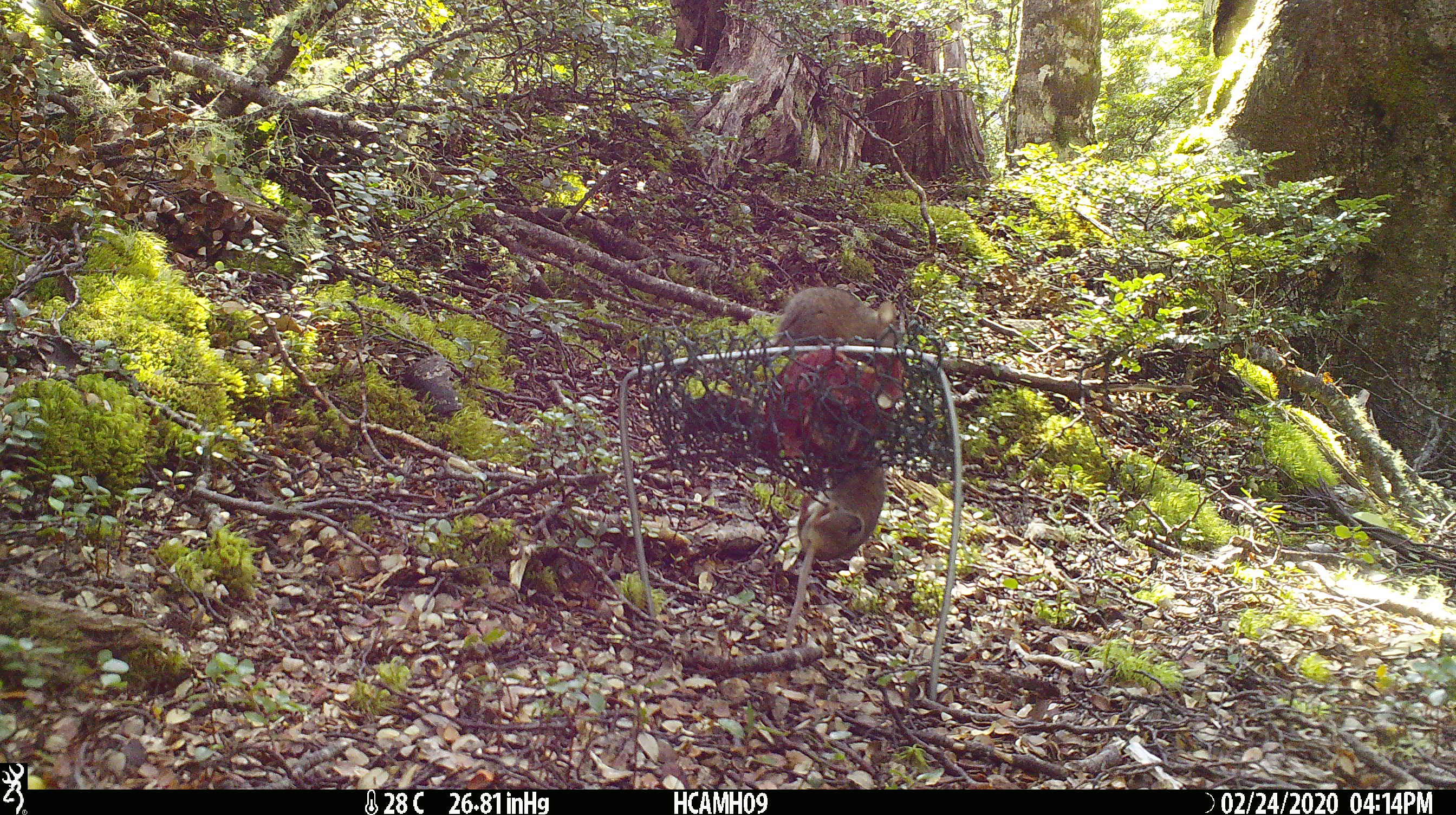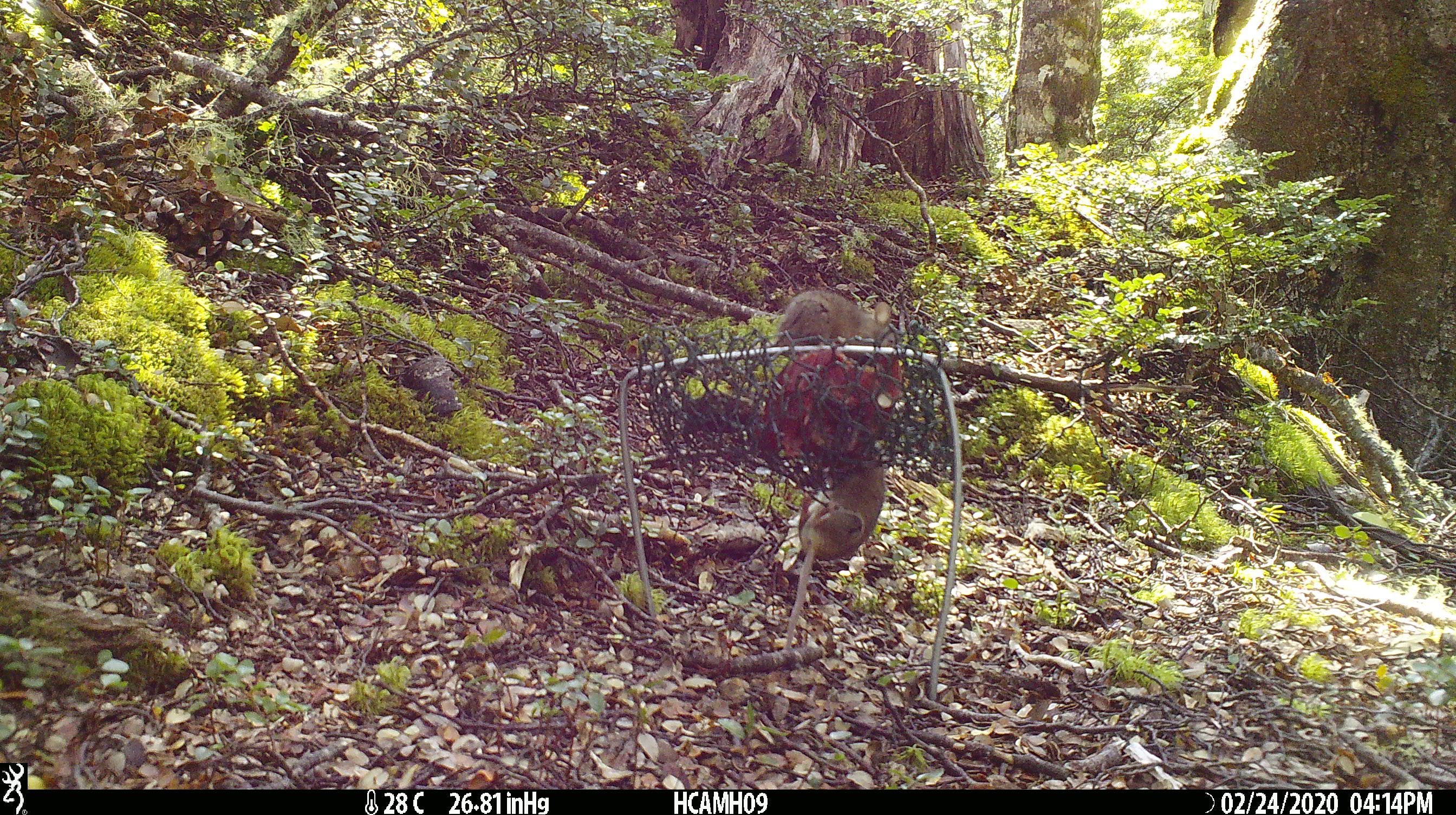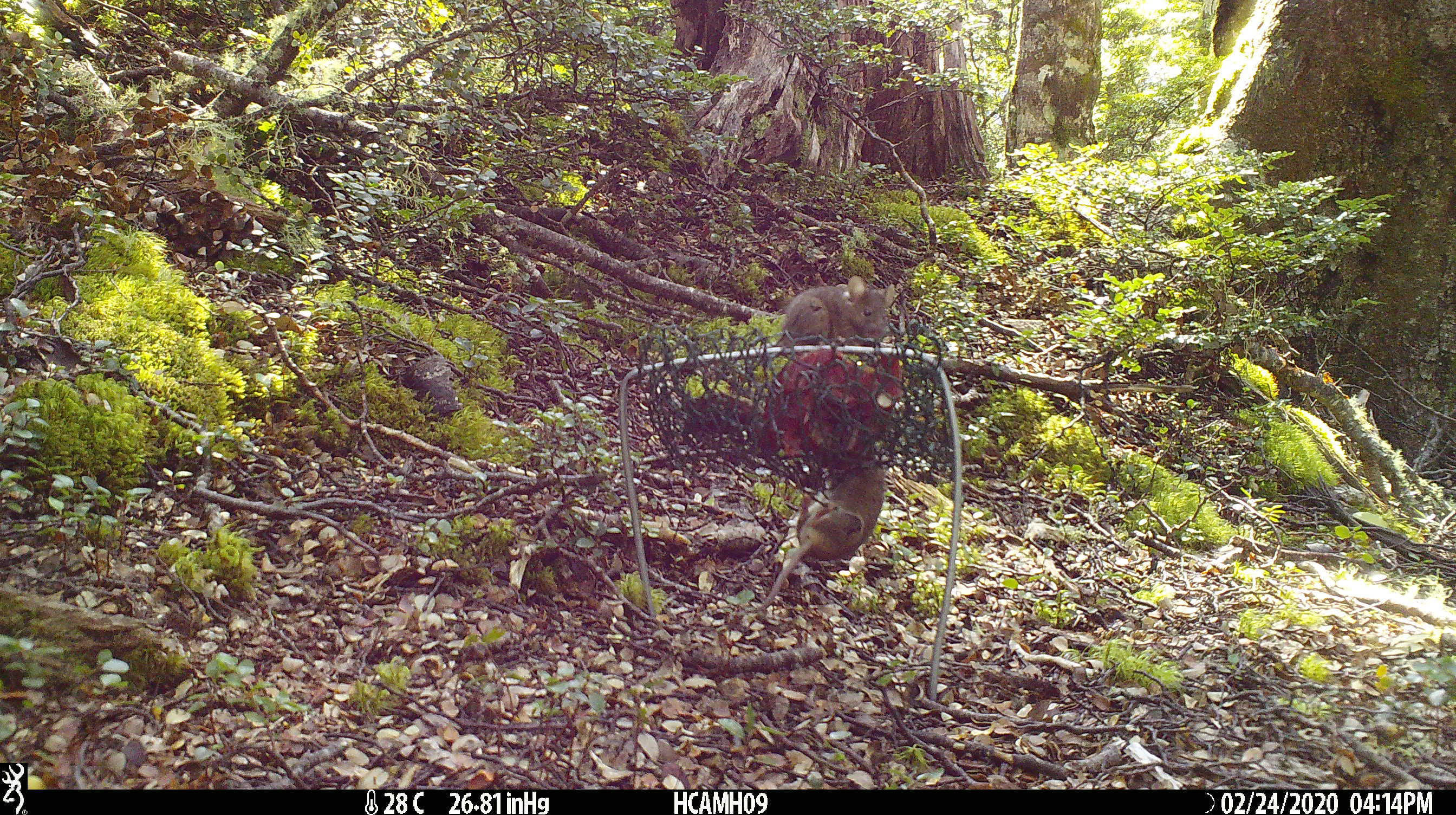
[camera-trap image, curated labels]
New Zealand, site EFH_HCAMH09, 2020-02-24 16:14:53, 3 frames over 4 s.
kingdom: Animalia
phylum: Chordata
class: Mammalia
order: Rodentia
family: Muridae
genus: Mus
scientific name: Mus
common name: mouse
Mouse (Mus).